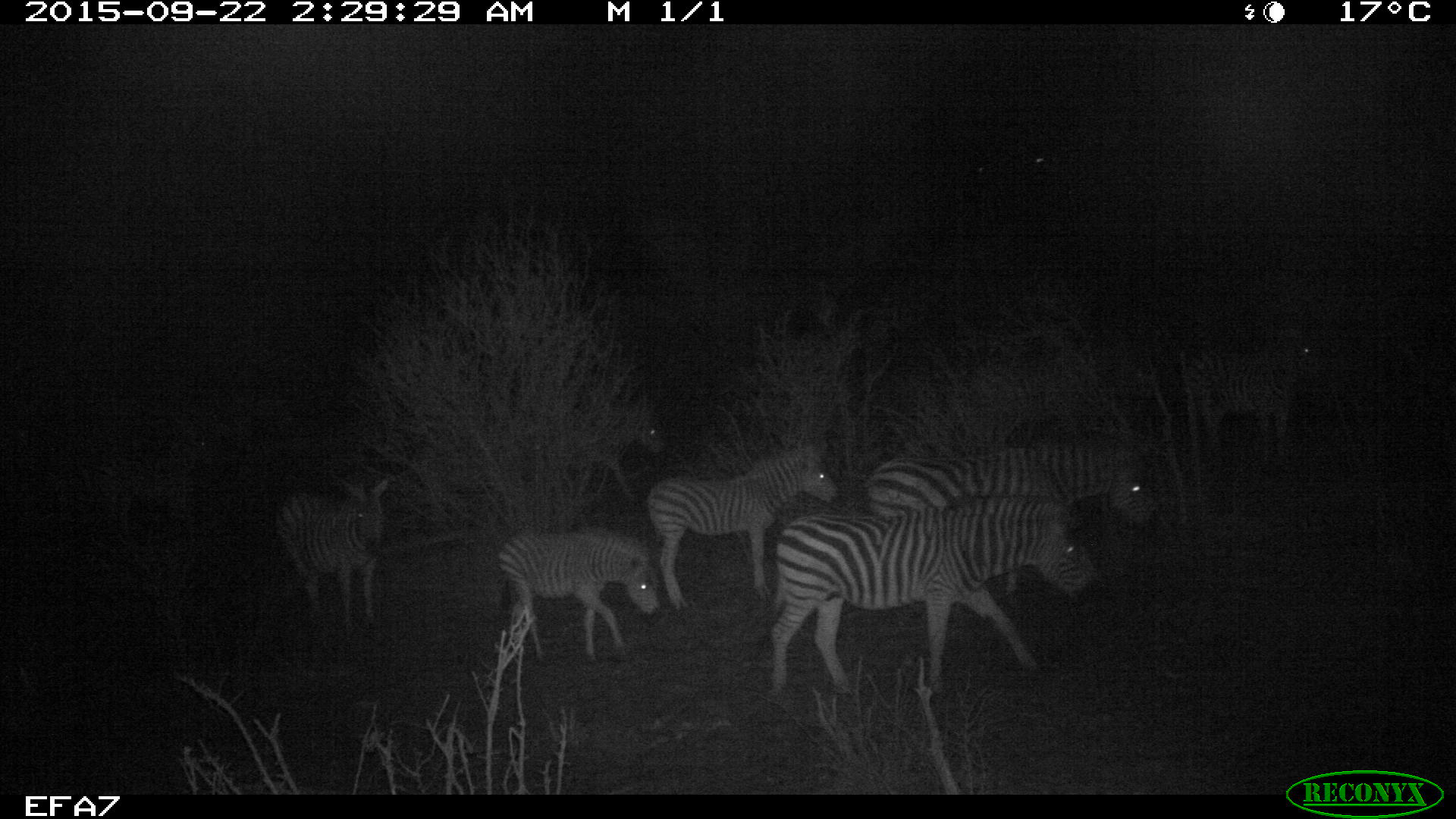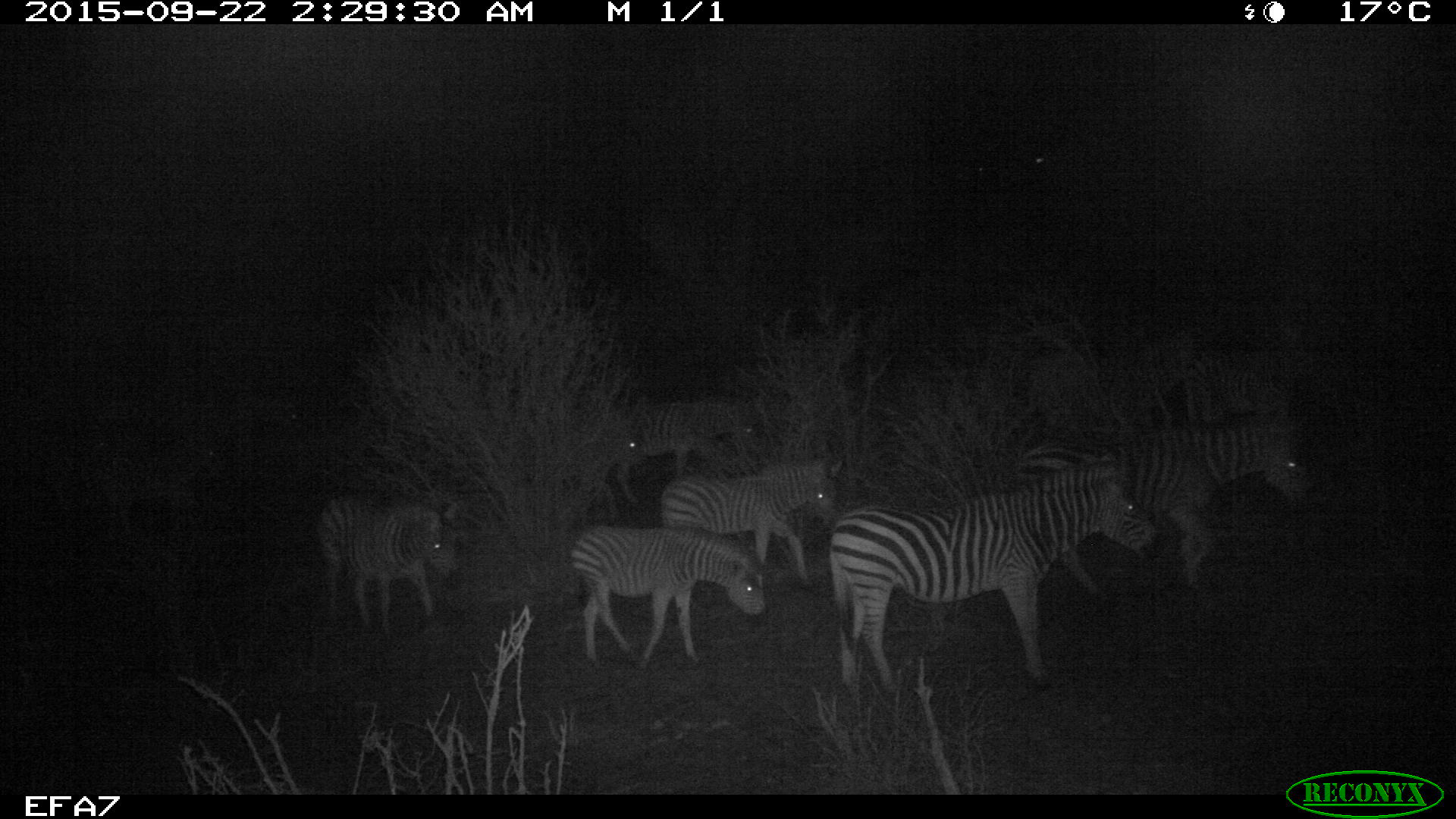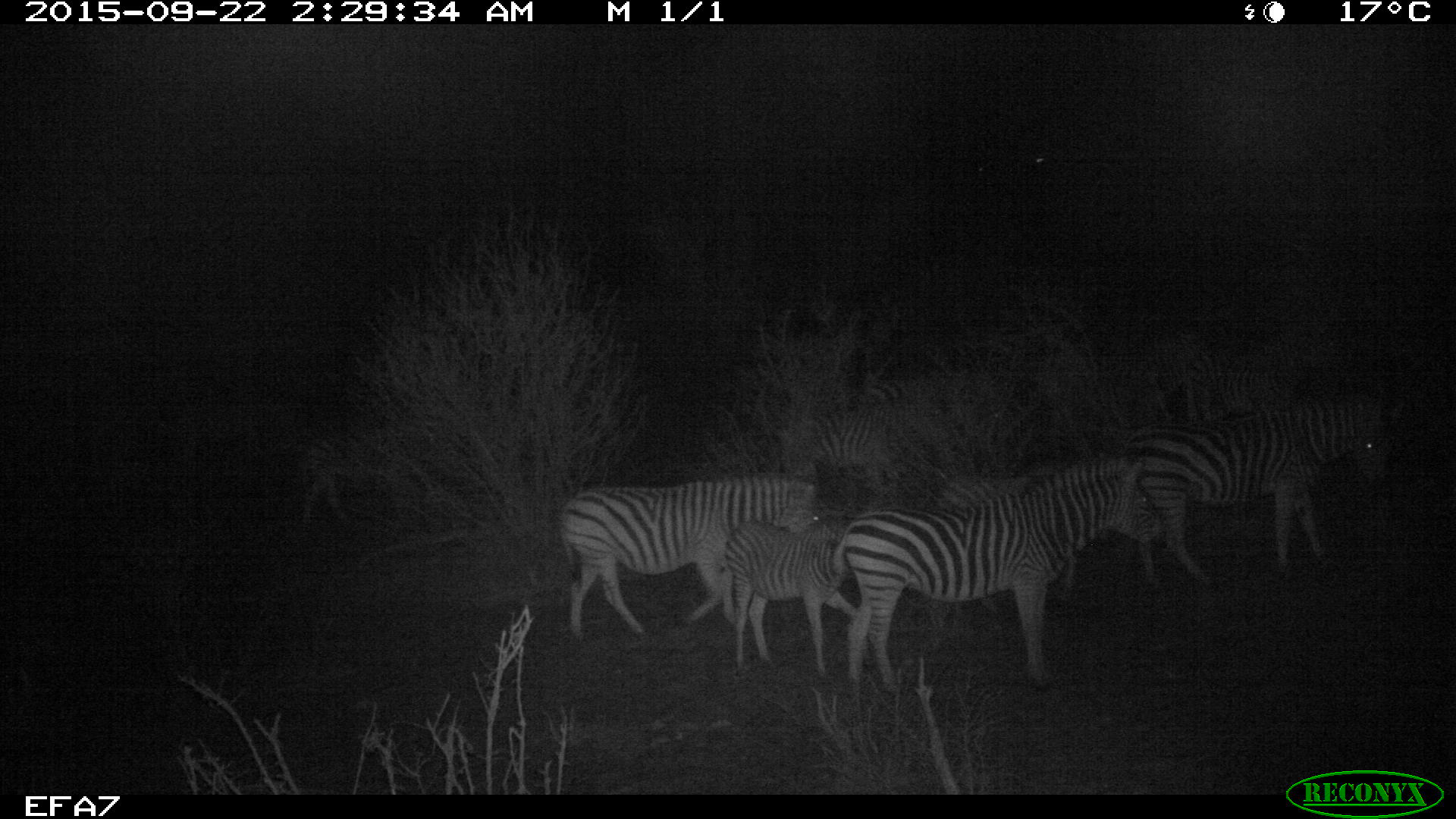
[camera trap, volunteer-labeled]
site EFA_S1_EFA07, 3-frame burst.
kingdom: Animalia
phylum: Chordata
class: Mammalia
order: Perissodactyla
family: Equidae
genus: Equus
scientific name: Equus quagga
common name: plains zebra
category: zebraplains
Zebraplains (plains zebra) (Equus quagga), count 8. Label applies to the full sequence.